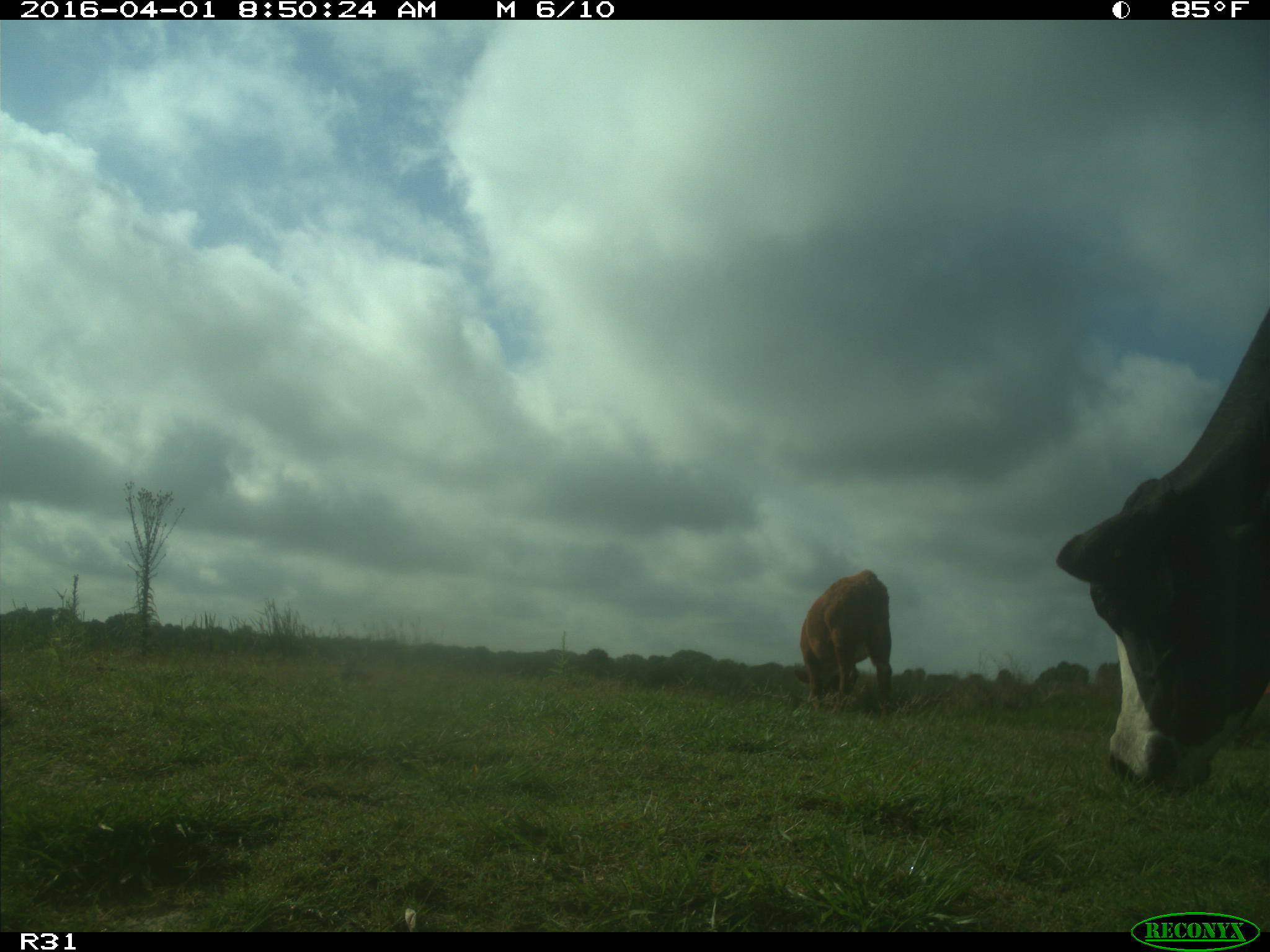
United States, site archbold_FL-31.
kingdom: Animalia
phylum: Chordata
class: Mammalia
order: Artiodactyla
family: Bovidae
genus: Bos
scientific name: Bos taurus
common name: domestic cow